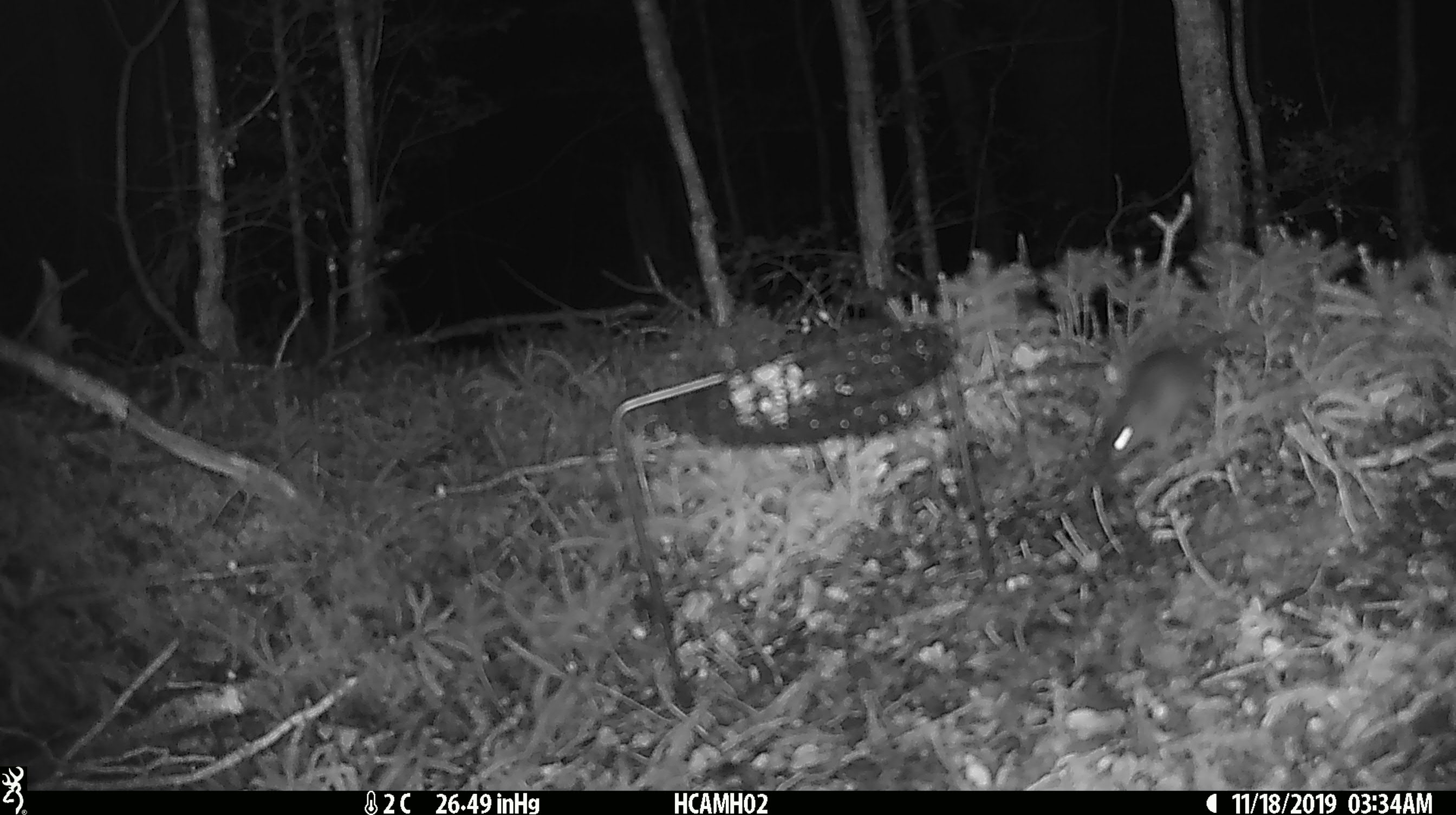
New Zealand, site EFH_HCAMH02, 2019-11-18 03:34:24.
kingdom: Animalia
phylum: Chordata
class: Mammalia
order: Rodentia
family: Muridae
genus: Mus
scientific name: Mus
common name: mouse